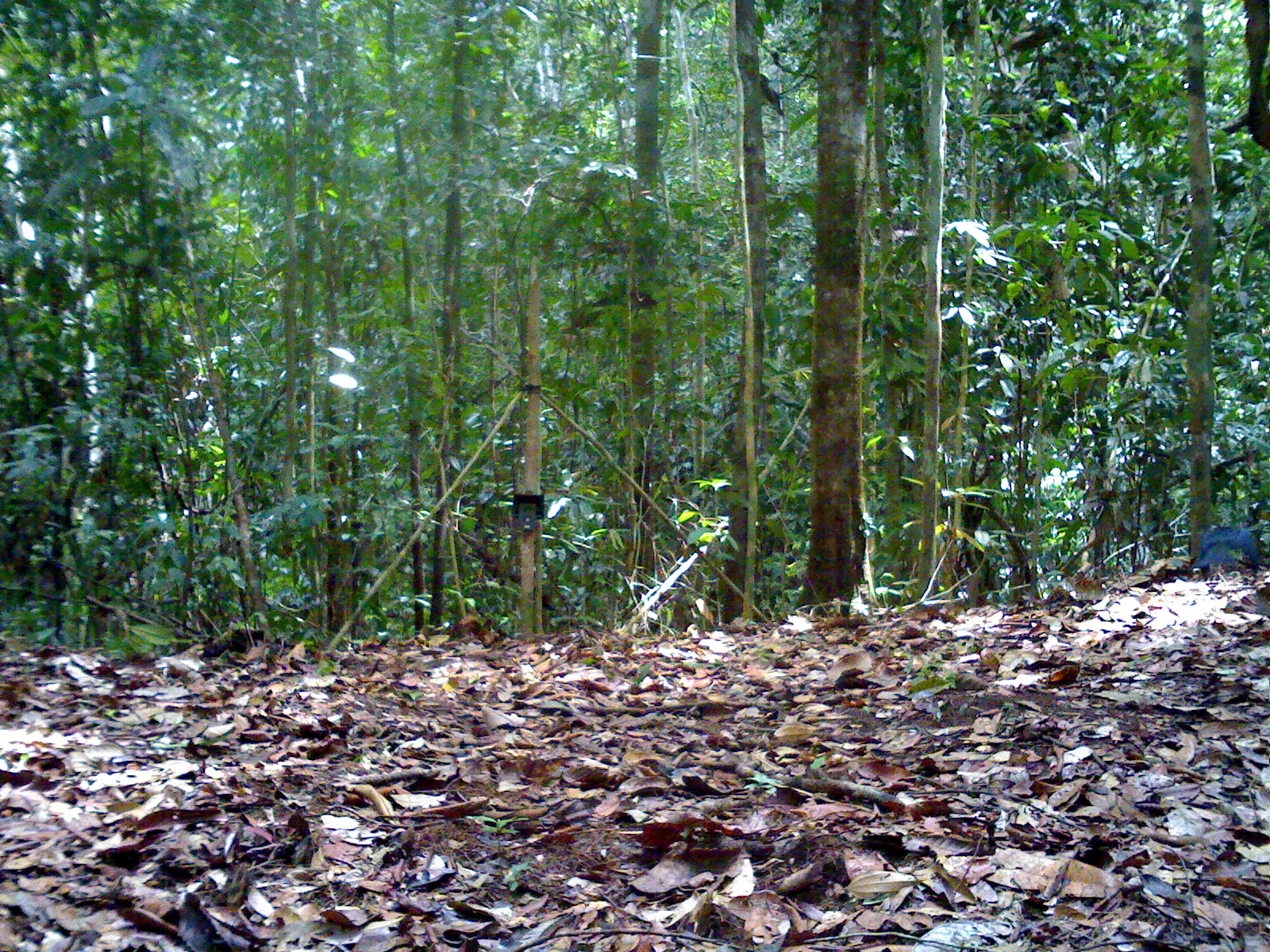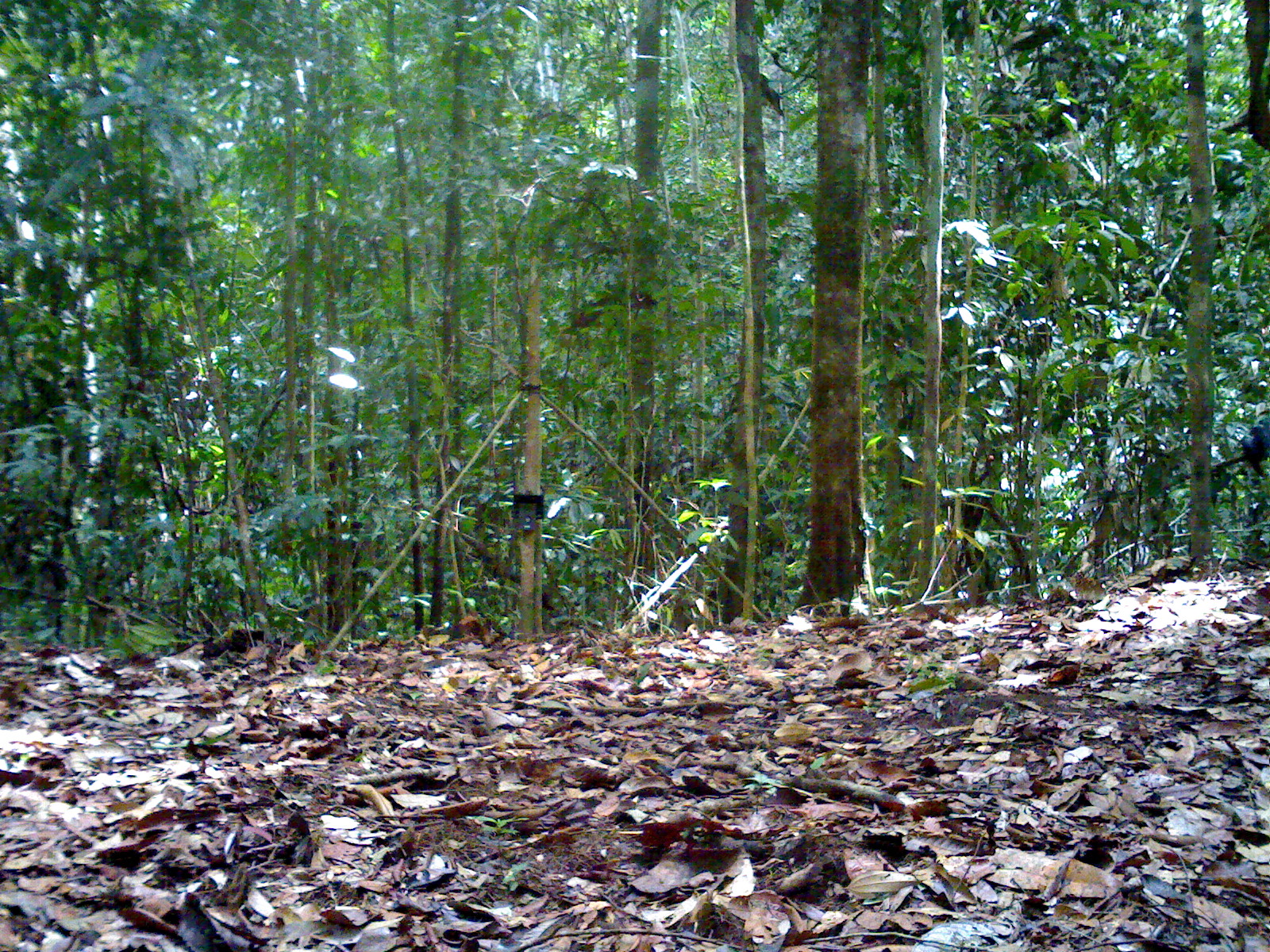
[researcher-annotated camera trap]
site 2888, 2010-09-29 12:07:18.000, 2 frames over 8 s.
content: unidentified animal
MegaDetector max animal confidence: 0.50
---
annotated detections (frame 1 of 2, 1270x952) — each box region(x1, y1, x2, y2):
unidentifiable: region(1195, 527, 1261, 570)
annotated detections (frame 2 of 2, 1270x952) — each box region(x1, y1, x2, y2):
unidentifiable: region(1239, 413, 1270, 475)